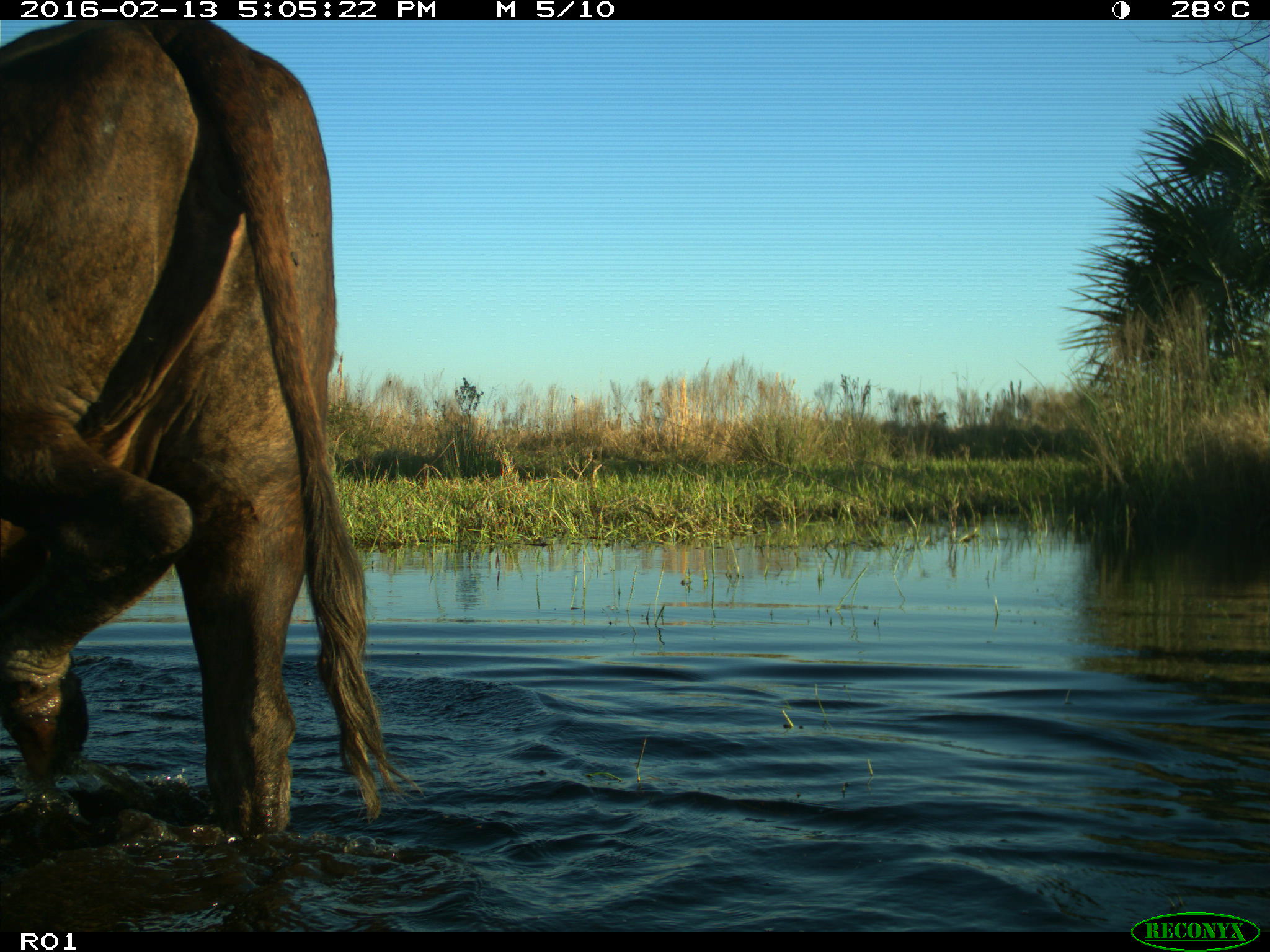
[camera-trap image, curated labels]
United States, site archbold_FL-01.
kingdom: Animalia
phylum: Chordata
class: Mammalia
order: Artiodactyla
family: Bovidae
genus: Bos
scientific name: Bos taurus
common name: domestic cow